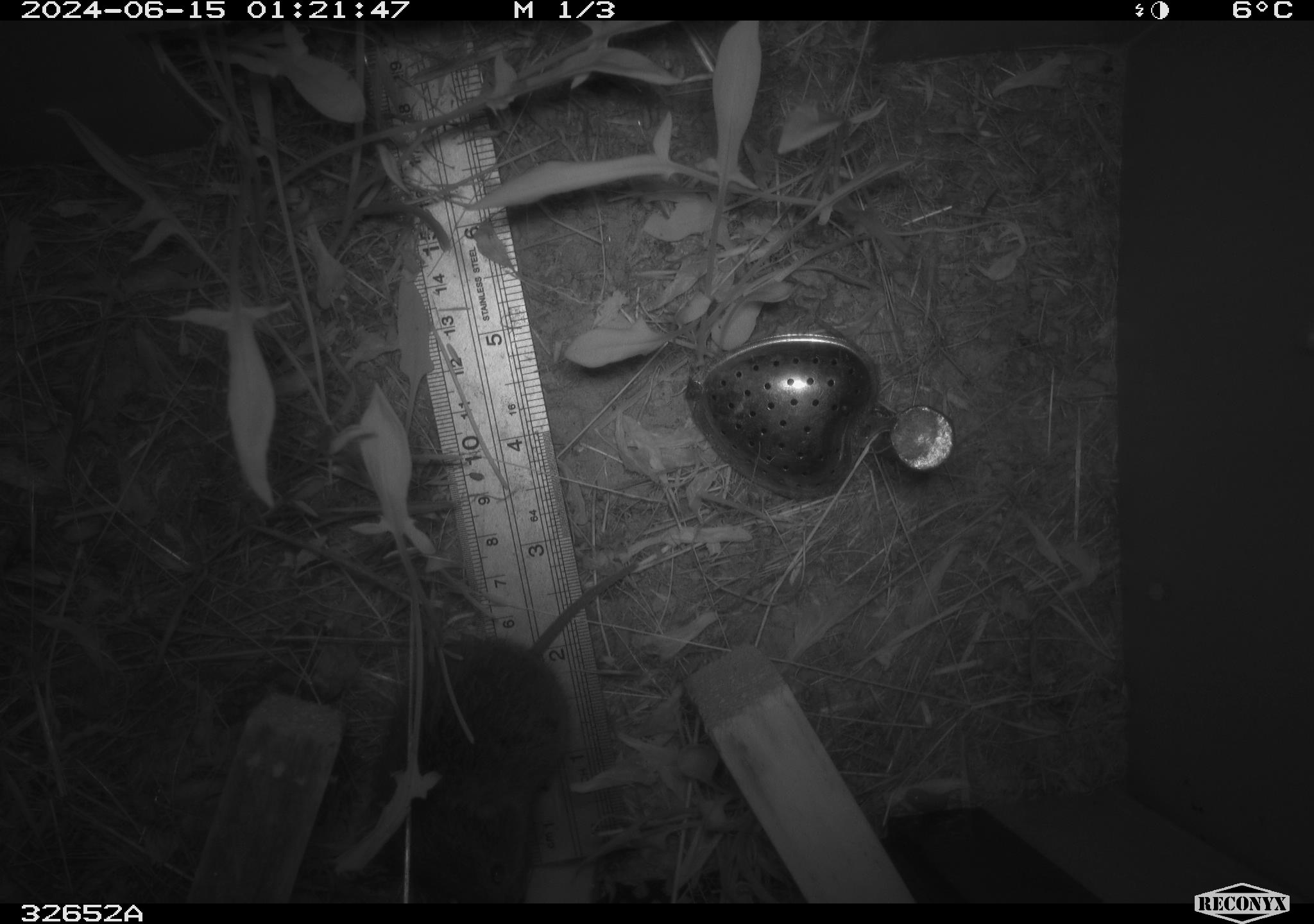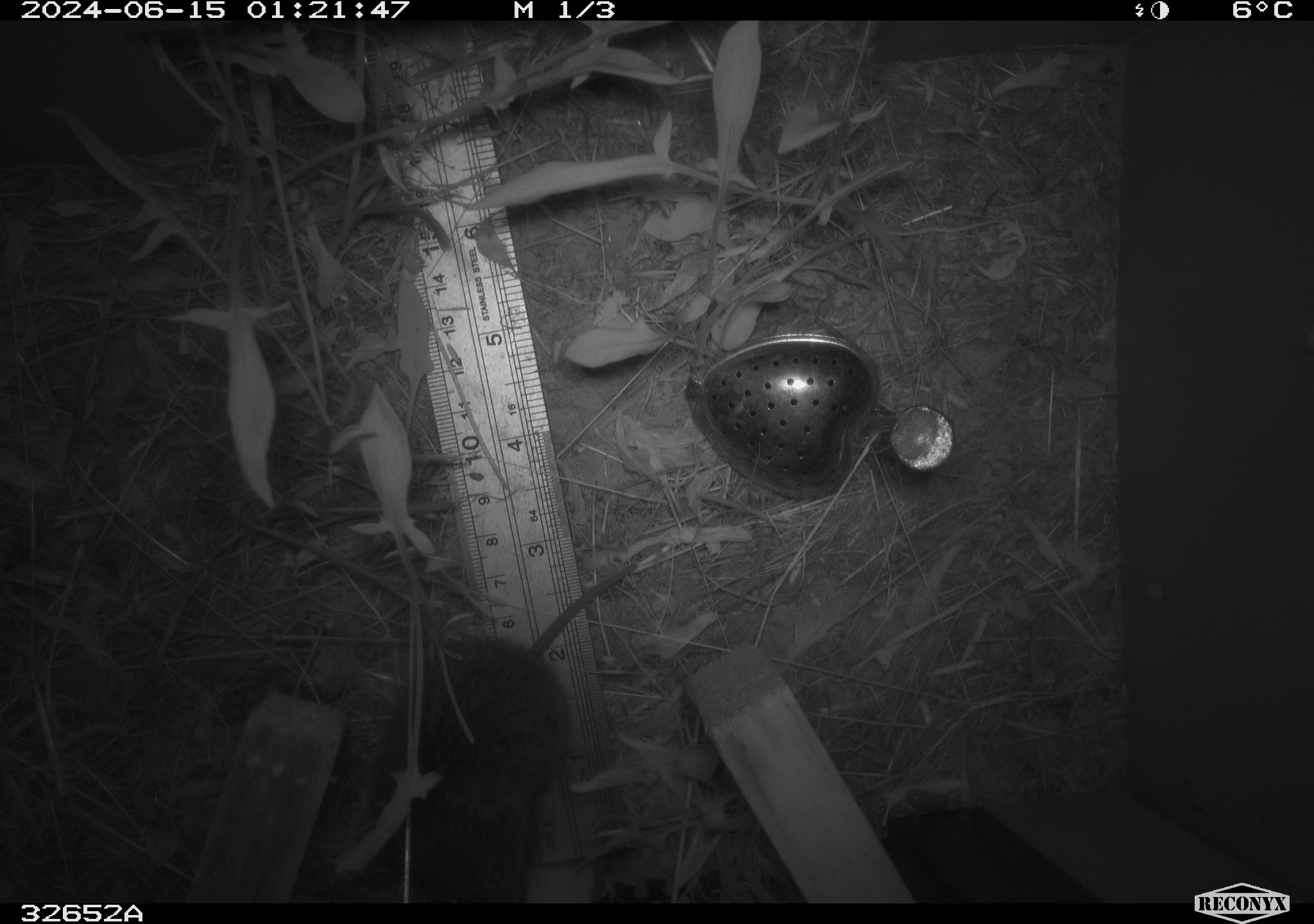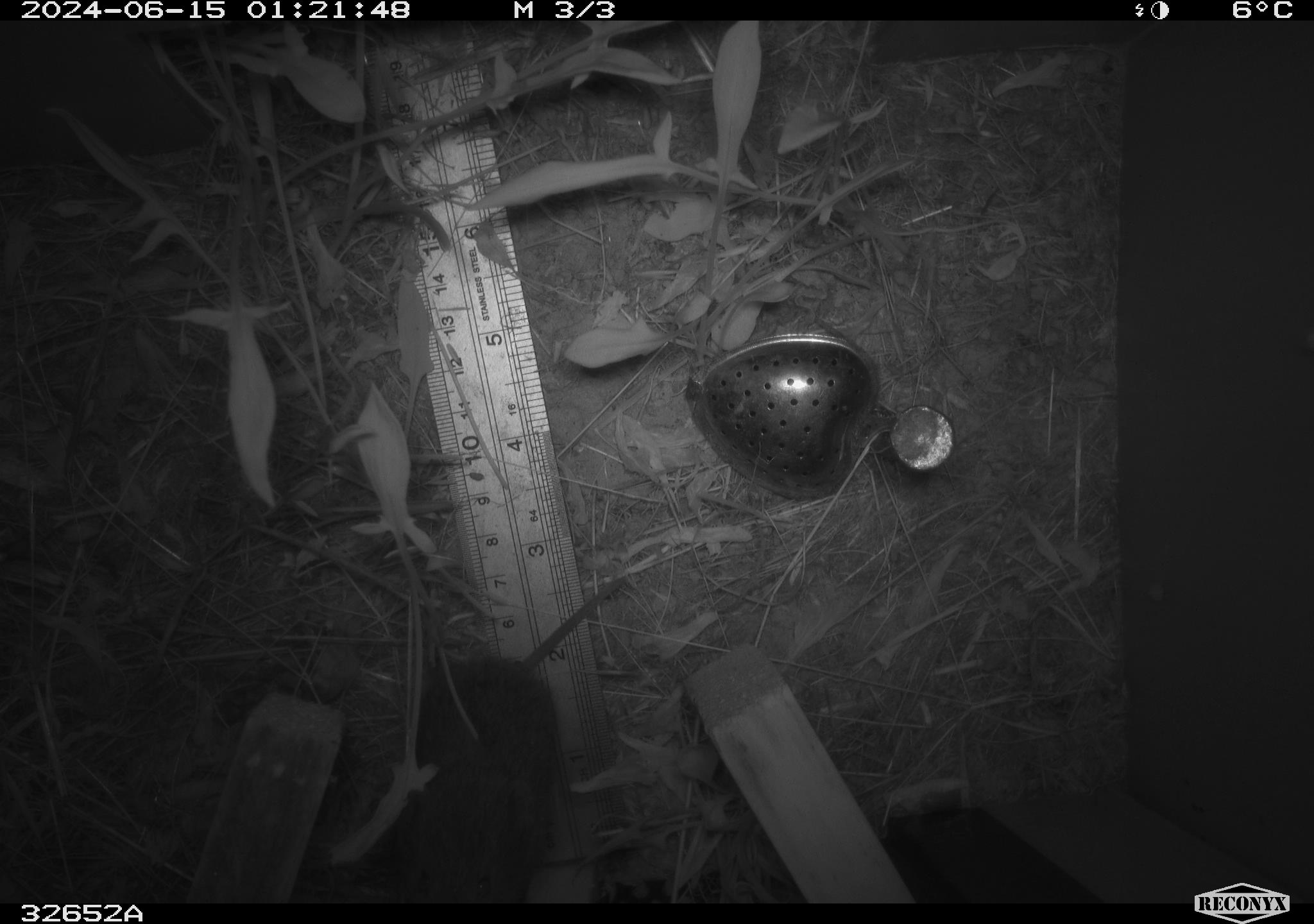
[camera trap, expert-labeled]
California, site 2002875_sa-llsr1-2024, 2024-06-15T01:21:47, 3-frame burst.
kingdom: Animalia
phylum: Chordata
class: Mammalia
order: Rodentia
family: Cricetidae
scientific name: Arvicolinae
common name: voles, lemmings, and muskrats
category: arvicolinae subfamily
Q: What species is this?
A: Arvicolinae subfamily (voles, lemmings, and muskrats) (Arvicolinae).